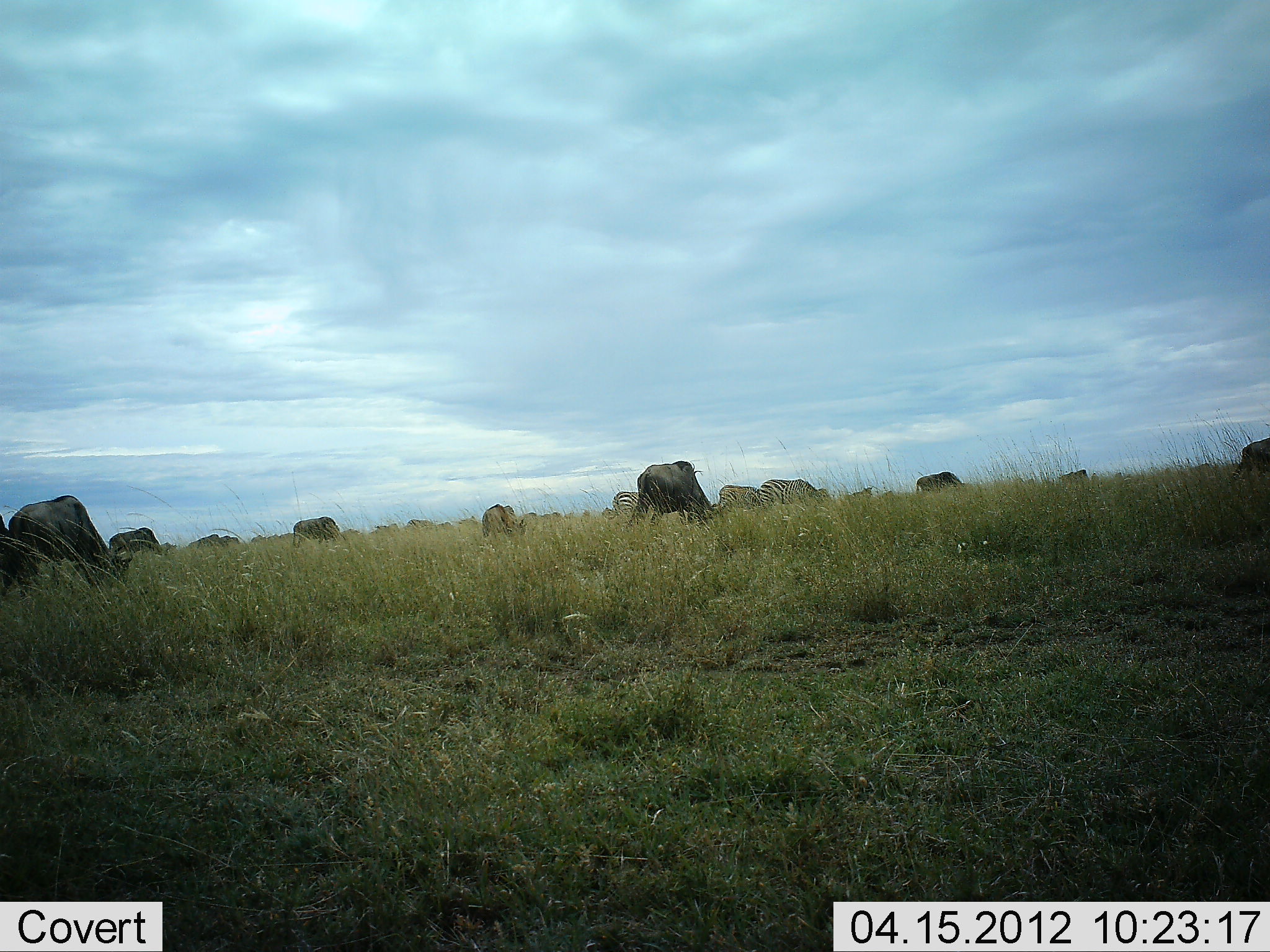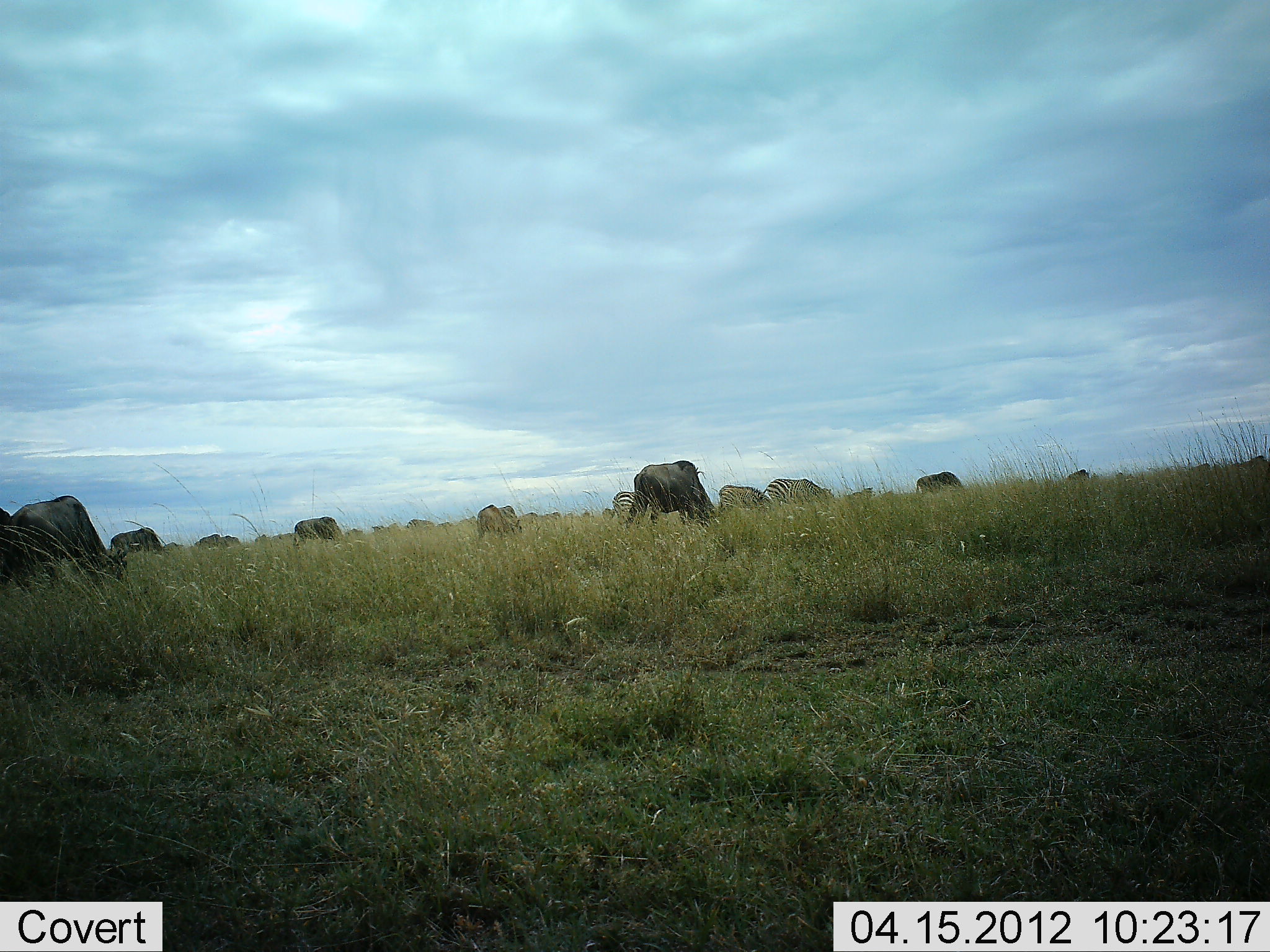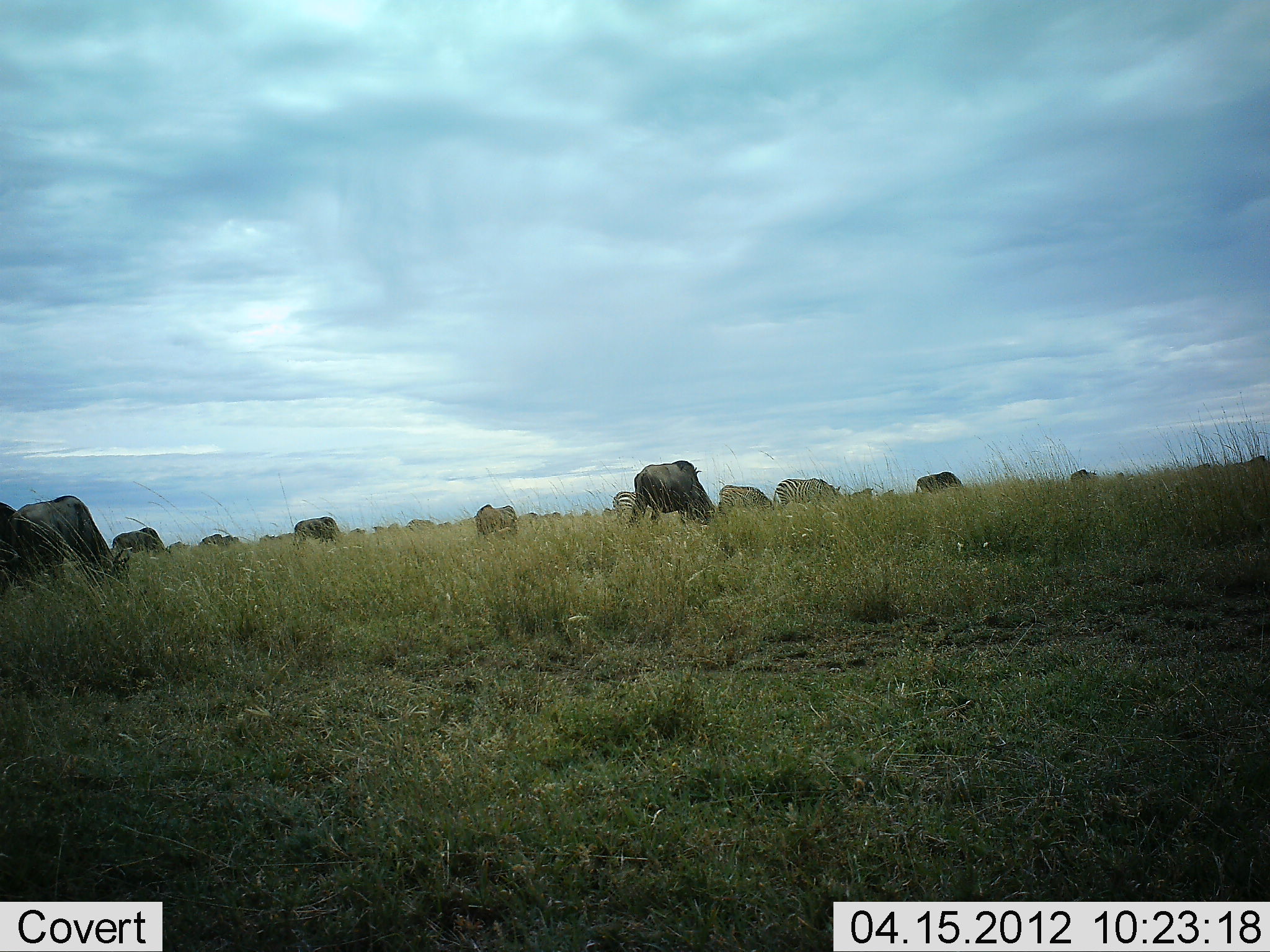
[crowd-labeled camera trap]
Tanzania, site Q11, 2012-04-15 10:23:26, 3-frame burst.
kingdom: Animalia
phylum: Chordata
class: Mammalia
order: Artiodactyla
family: Bovidae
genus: Connochaetes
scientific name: Connochaetes taurinus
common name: blue wildebeest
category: wildebeest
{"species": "wildebeest (blue wildebeest) (Connochaetes taurinus)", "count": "11-50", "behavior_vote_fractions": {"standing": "41%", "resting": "0%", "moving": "24%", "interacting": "0%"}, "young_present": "0%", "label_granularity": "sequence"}